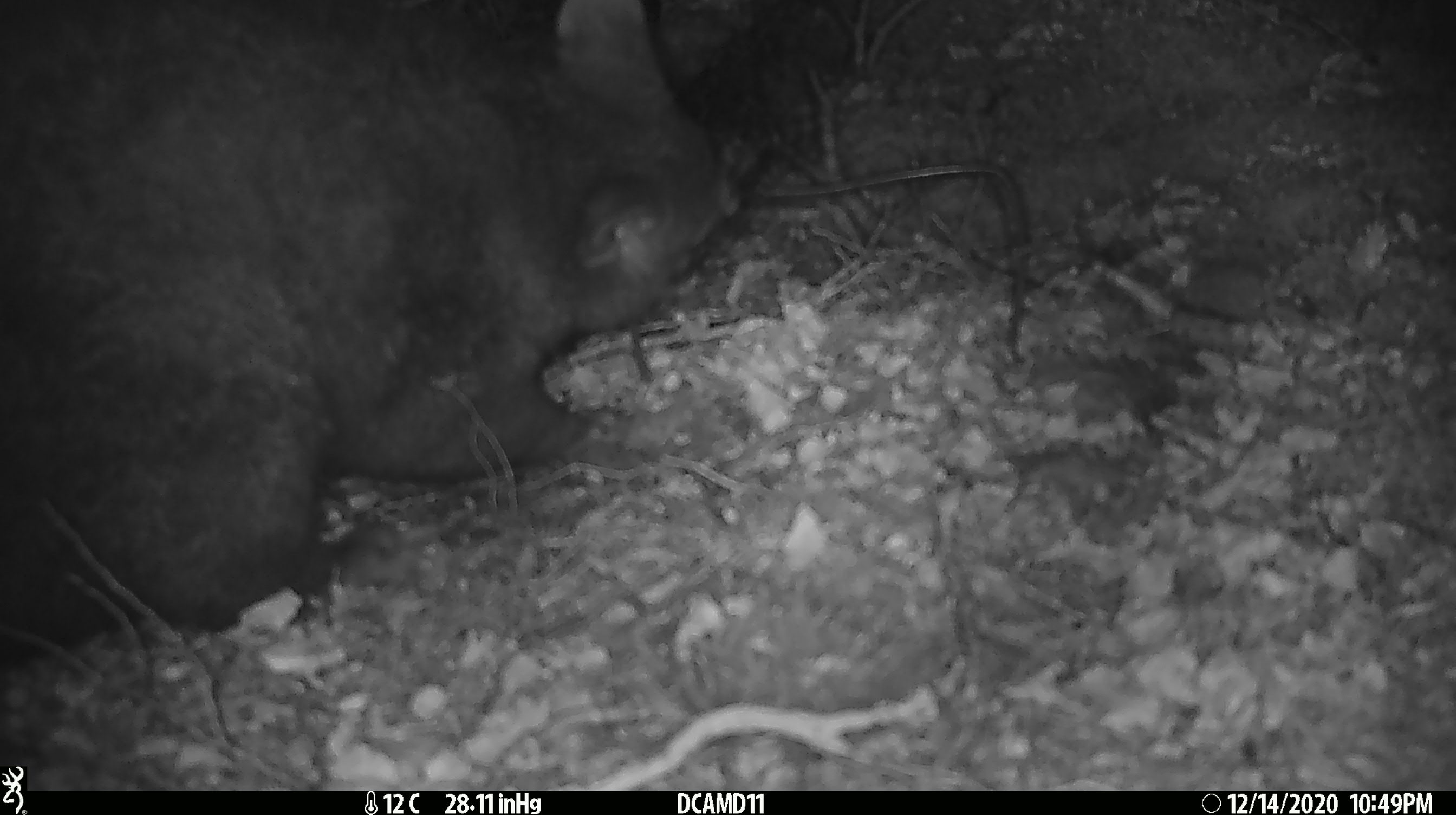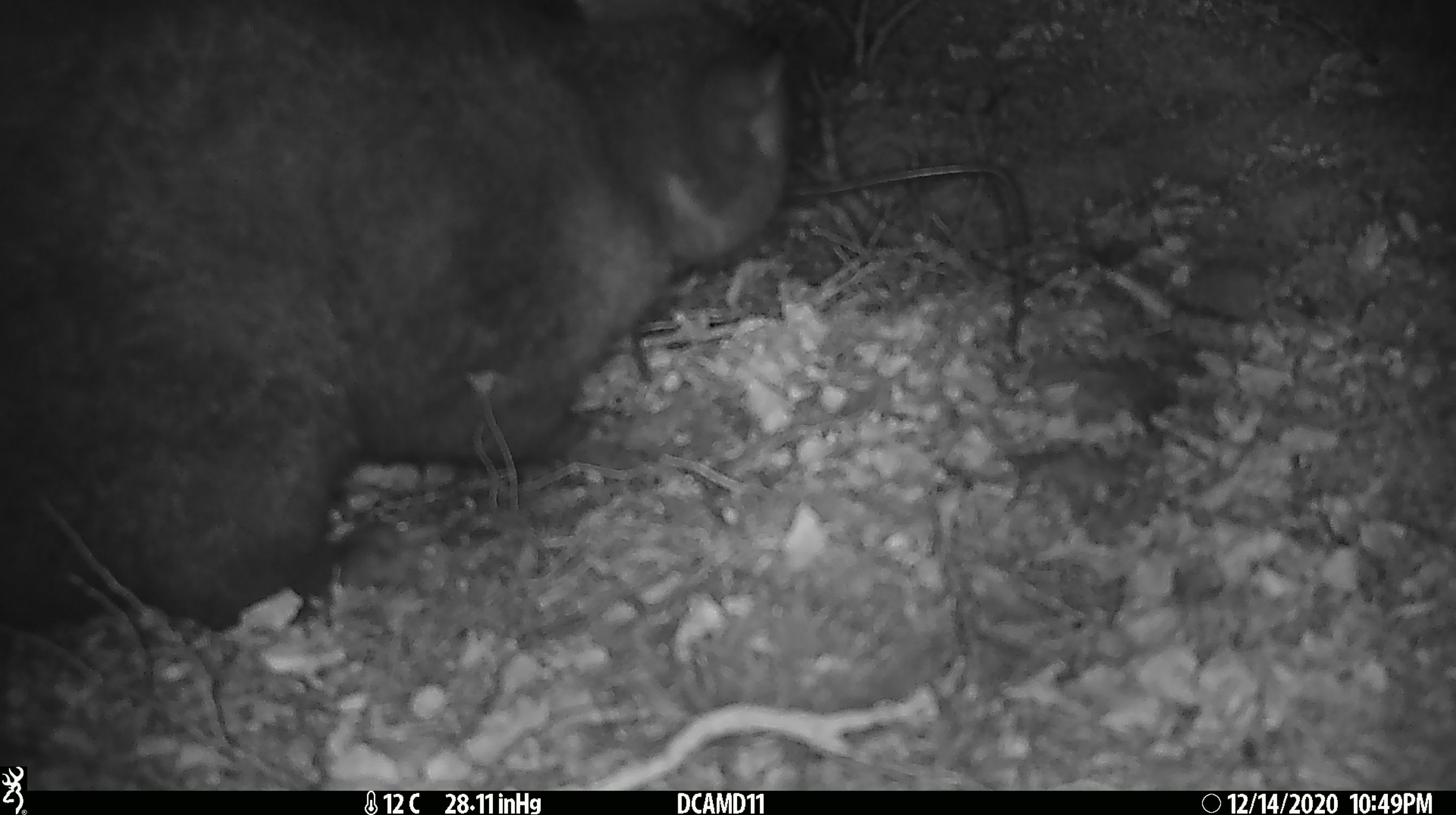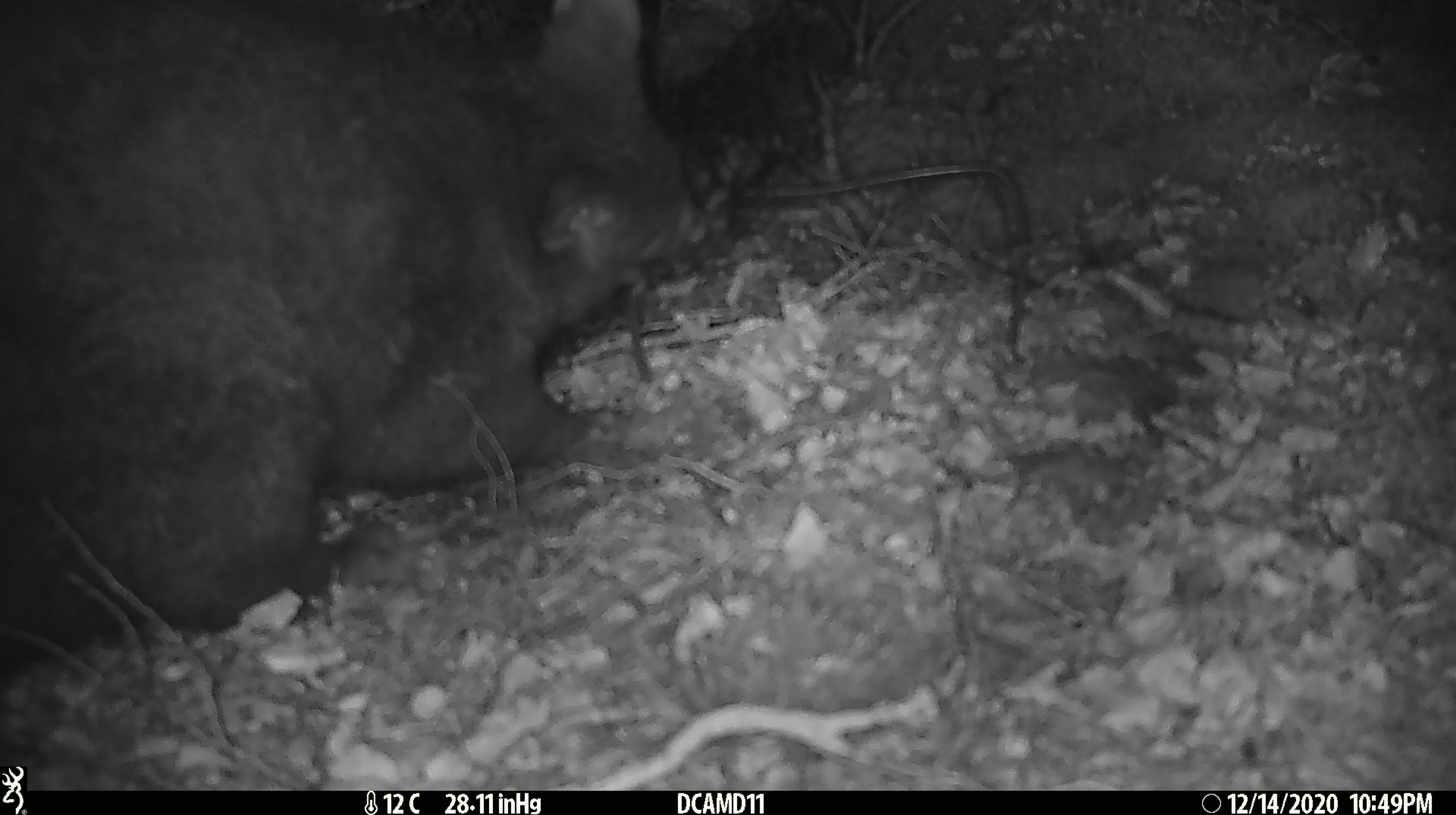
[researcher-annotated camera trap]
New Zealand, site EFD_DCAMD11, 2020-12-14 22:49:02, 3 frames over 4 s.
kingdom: Animalia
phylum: Chordata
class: Mammalia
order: Diprotodontia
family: Phalangeridae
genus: Trichosurus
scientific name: Trichosurus vulpecula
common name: common brushtail possum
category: possum